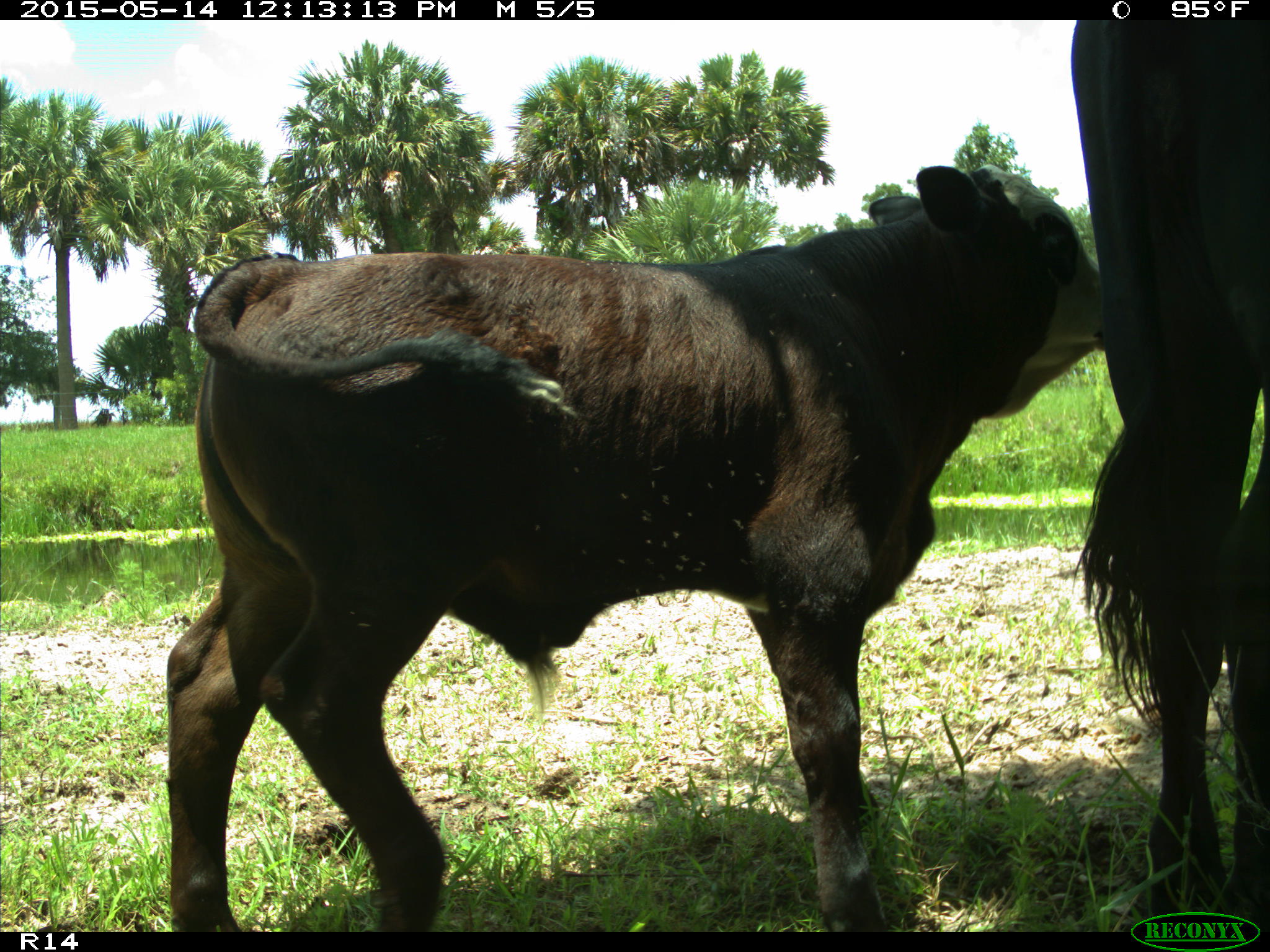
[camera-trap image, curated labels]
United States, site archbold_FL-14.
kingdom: Animalia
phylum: Chordata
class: Mammalia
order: Artiodactyla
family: Bovidae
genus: Bos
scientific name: Bos taurus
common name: domestic cow